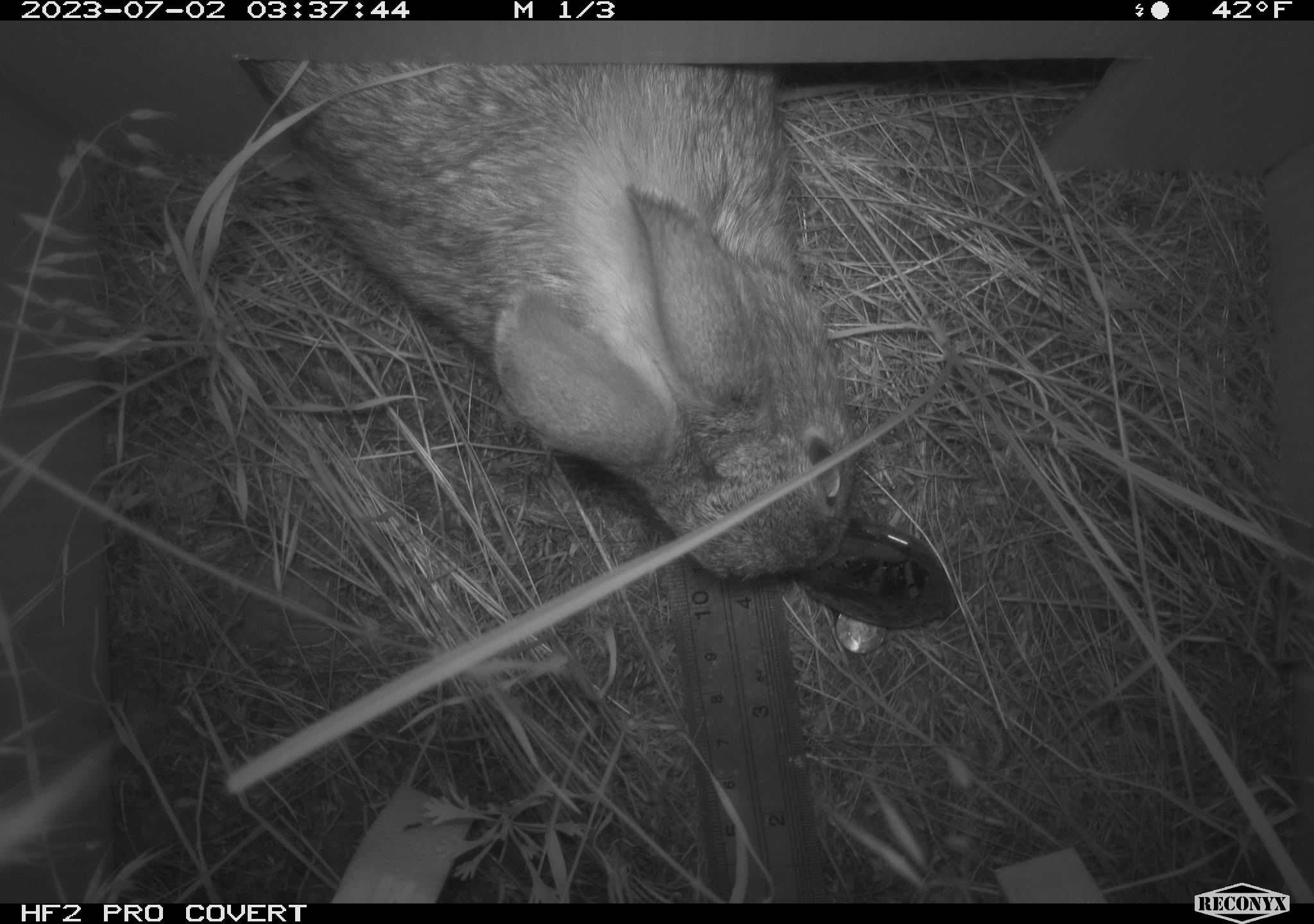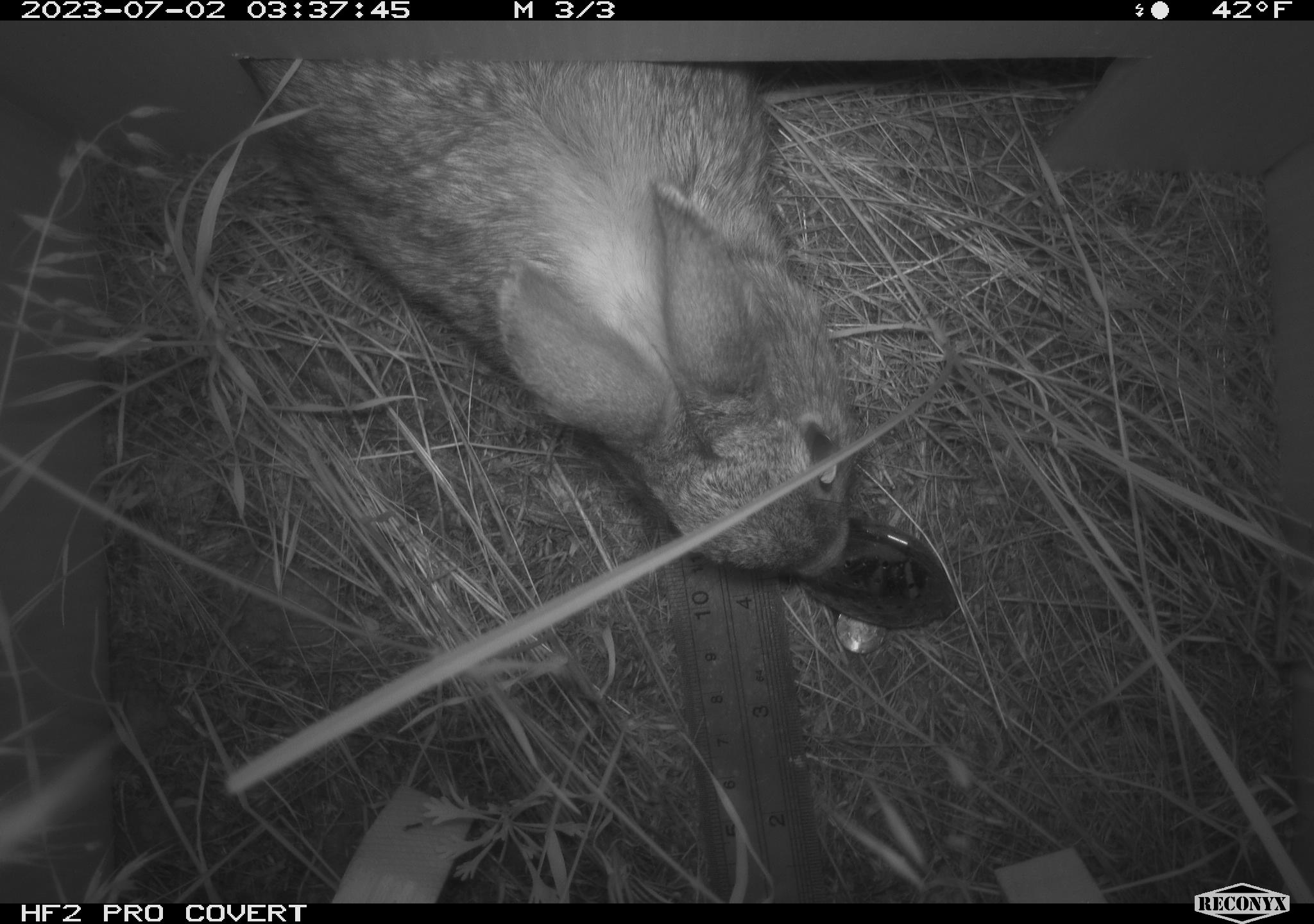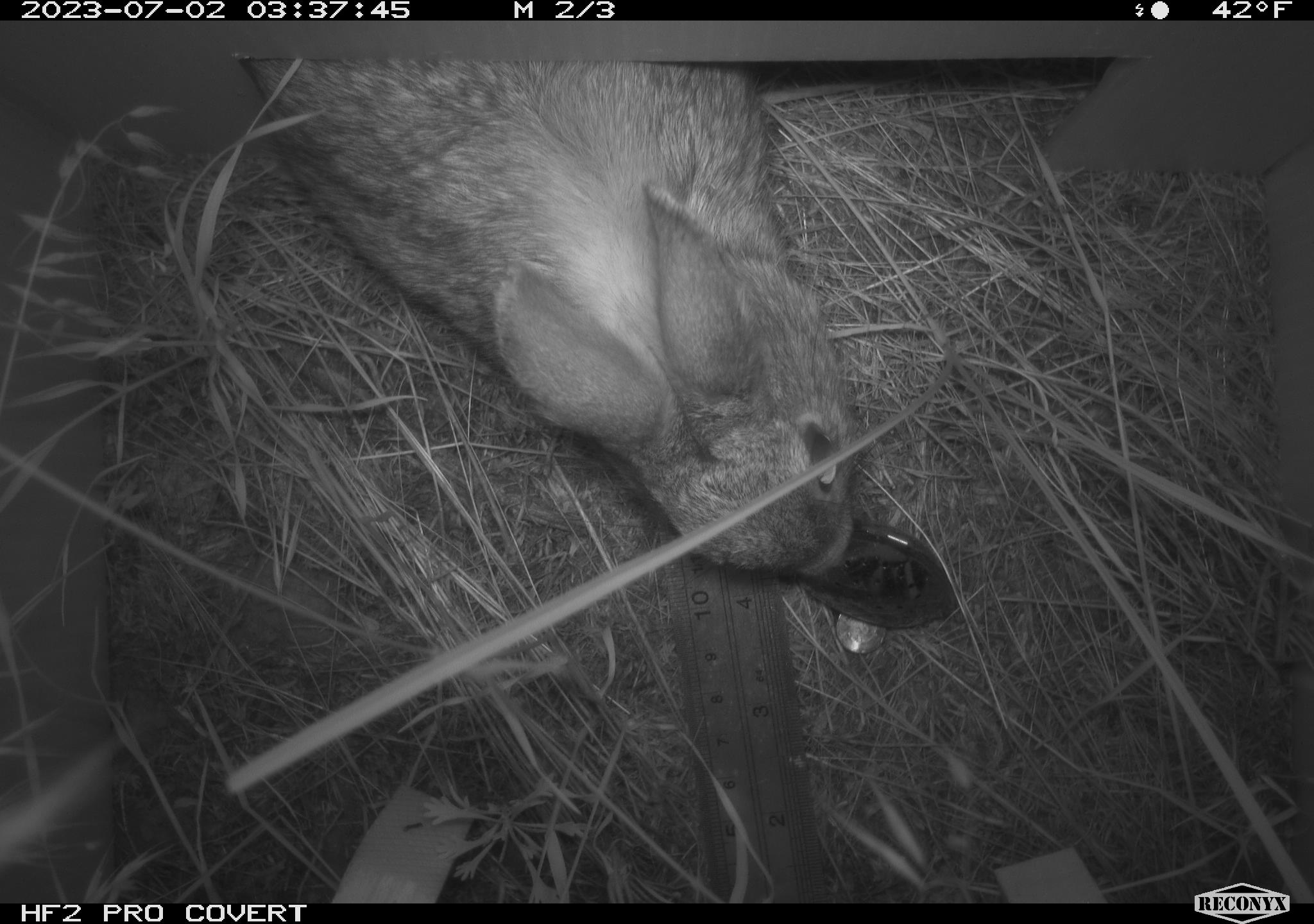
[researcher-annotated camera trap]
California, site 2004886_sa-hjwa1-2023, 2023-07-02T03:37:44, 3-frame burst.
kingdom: Animalia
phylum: Chordata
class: Mammalia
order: Lagomorpha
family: Leporidae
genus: Sylvilagus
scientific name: Sylvilagus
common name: cottontail rabbits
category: sylvilagus species